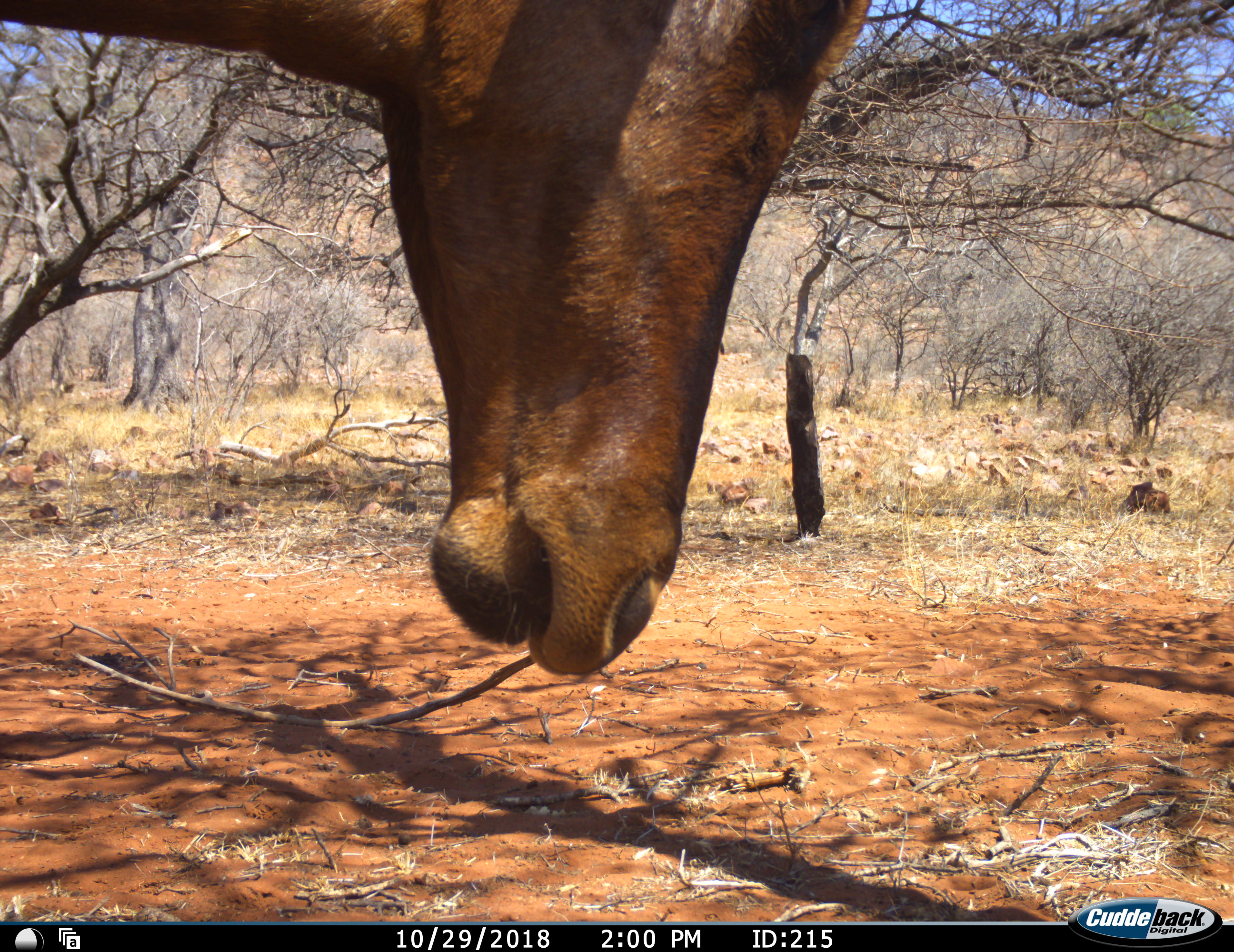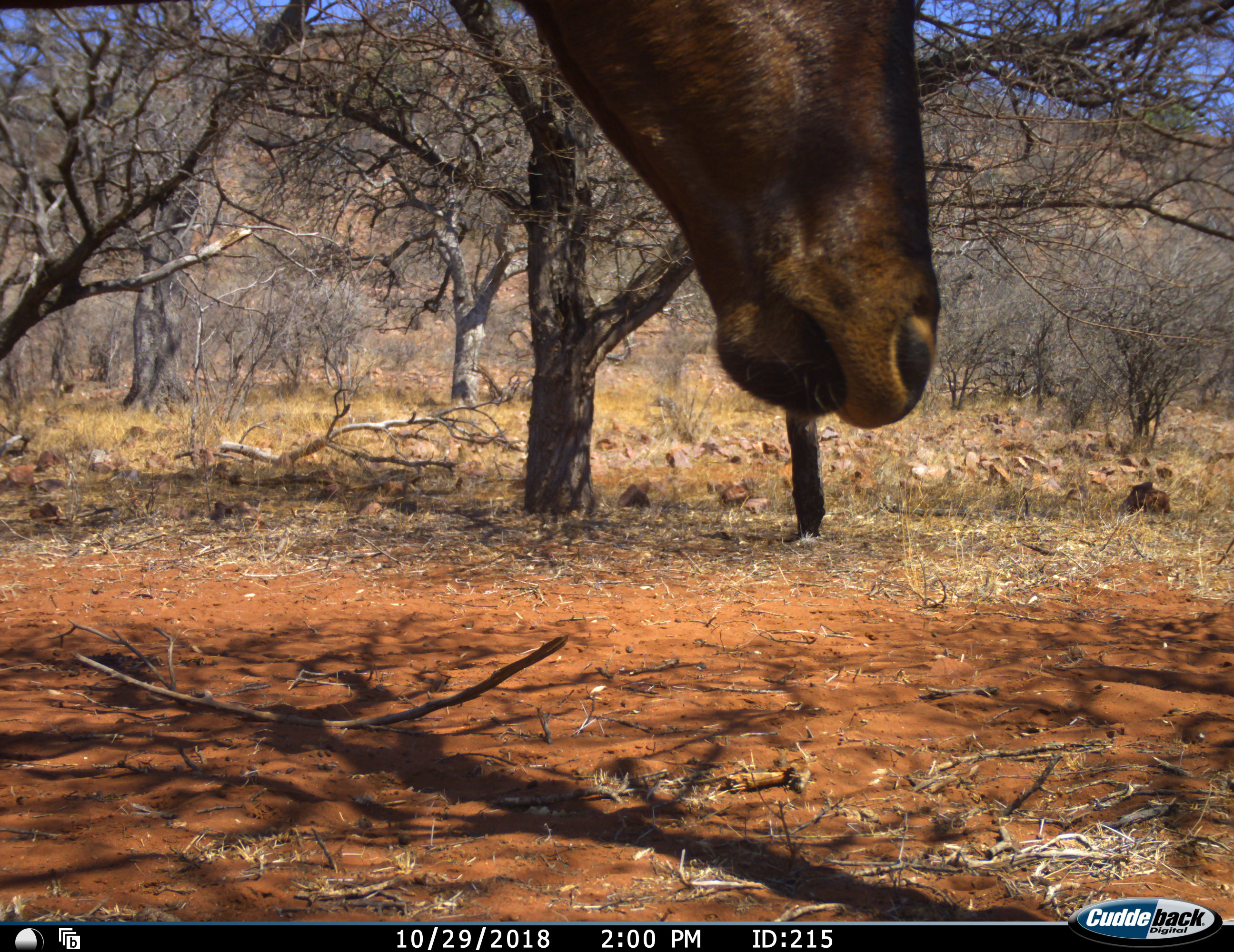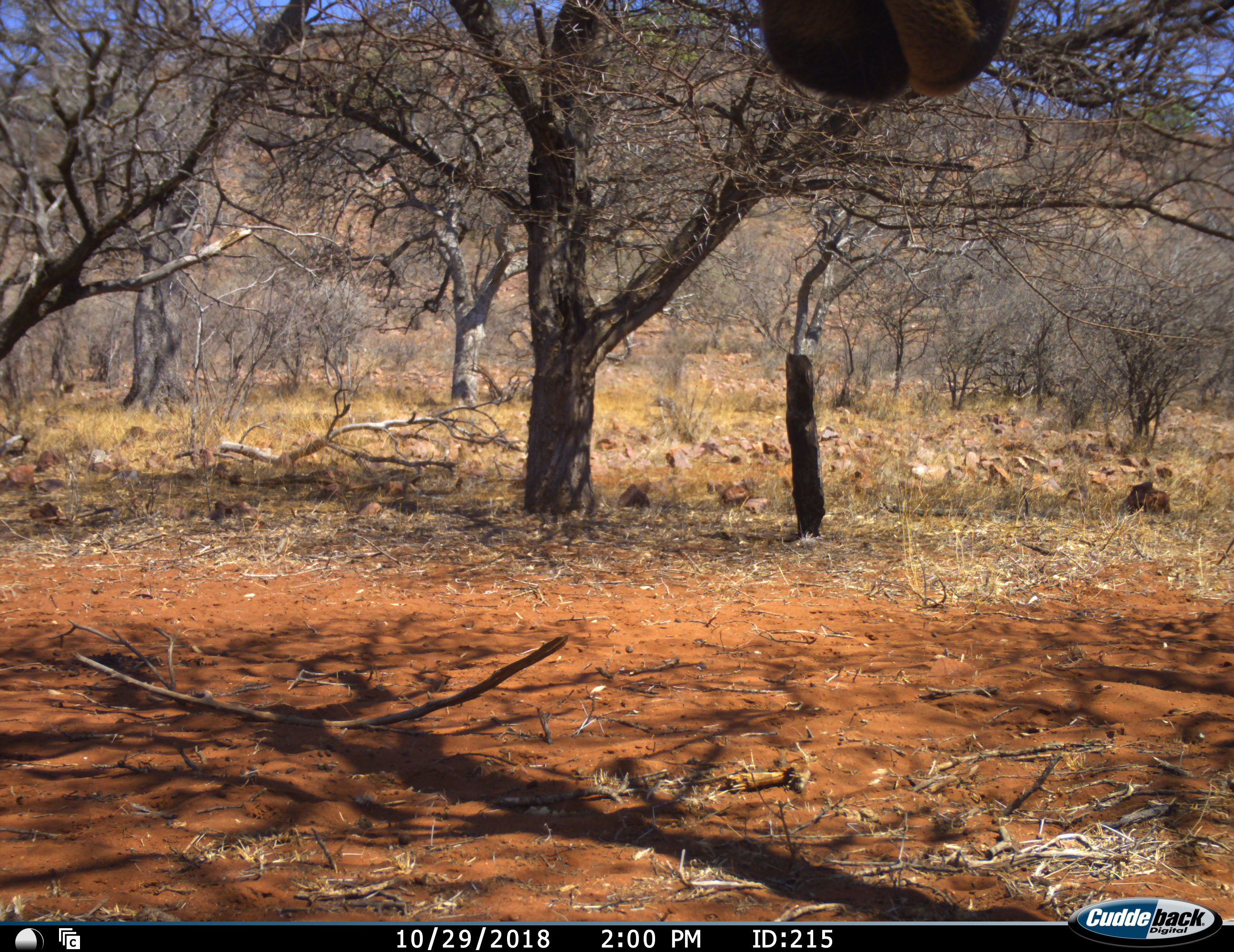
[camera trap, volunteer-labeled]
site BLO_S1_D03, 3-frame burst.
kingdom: Animalia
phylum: Chordata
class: Mammalia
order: Artiodactyla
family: Bovidae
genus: Alcelaphus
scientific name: Alcelaphus buselaphus caama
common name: red hartebeest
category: hartebeestred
Hartebeestred (red hartebeest) (Alcelaphus buselaphus caama), count 1. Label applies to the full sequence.